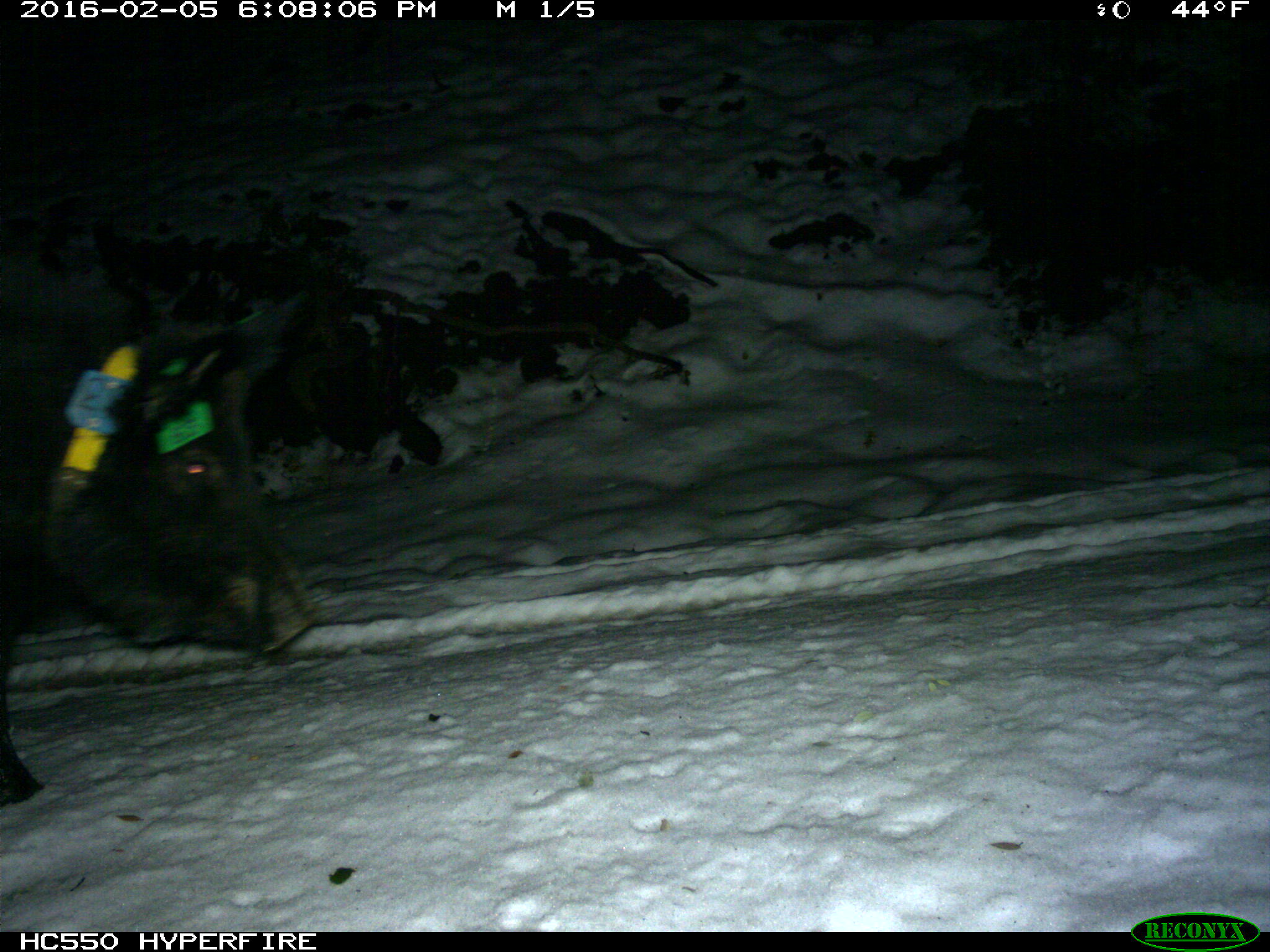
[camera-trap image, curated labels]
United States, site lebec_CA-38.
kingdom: Animalia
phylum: Chordata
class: Mammalia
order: Artiodactyla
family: Suidae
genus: Sus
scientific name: Sus scrofa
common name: wild boar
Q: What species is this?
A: Sus scrofa (wild boar).